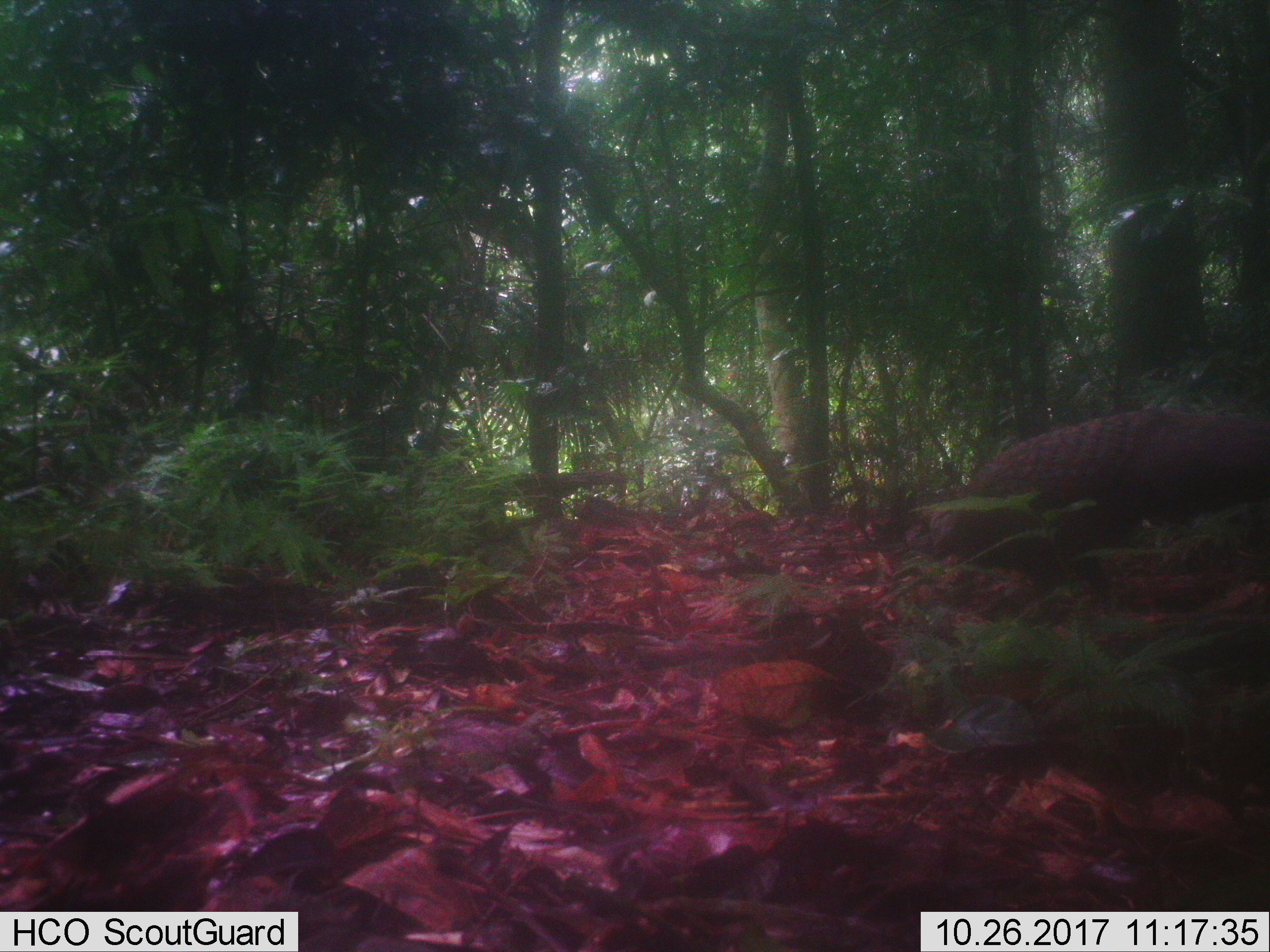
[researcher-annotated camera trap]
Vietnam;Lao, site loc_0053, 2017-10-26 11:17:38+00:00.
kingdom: Animalia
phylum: Chordata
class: Aves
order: Galliformes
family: Phasianidae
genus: Polyplectron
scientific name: Polyplectron bicalcaratum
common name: gray peacock-pheasant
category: grey peacock pheasant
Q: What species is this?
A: Grey peacock pheasant (gray peacock-pheasant) (Polyplectron bicalcaratum).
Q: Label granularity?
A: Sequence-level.